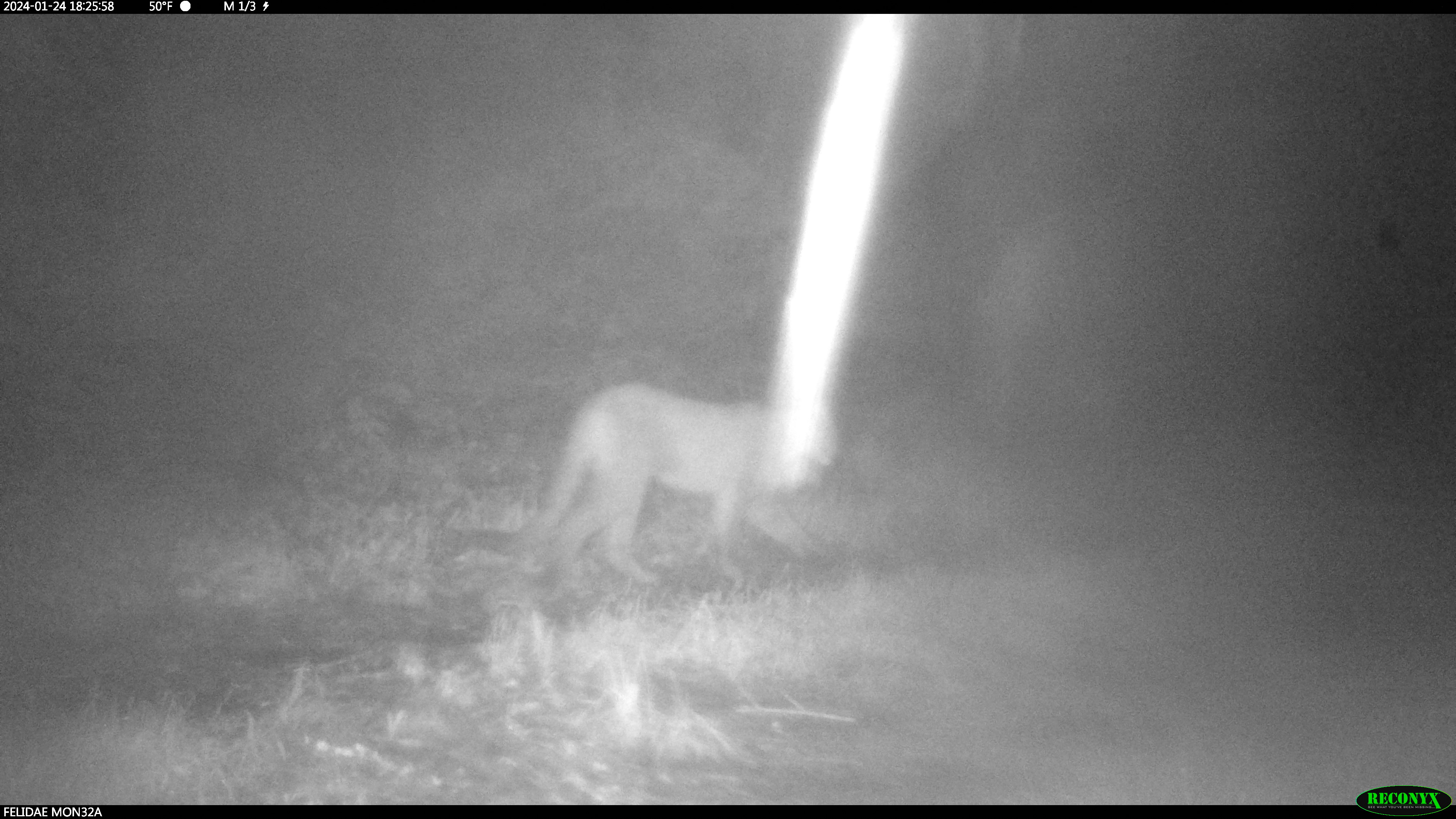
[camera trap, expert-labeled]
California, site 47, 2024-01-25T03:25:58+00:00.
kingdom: Animalia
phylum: Chordata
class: Mammalia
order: Carnivora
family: Felidae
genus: Puma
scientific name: Puma concolor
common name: puma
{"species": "puma (Puma concolor)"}